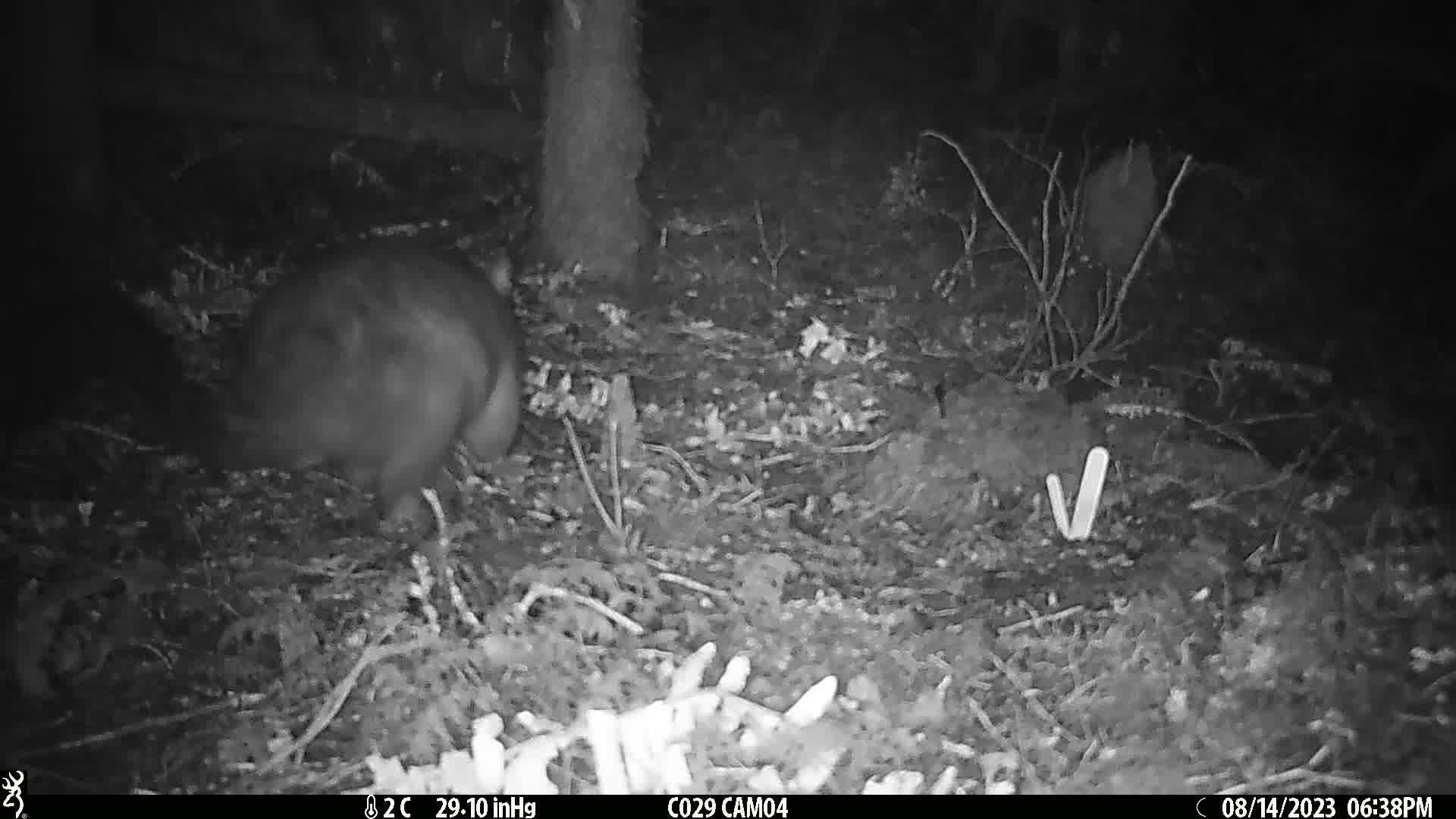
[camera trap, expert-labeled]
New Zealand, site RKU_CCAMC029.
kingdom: Animalia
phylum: Chordata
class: Mammalia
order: Diprotodontia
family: Phalangeridae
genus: Trichosurus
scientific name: Trichosurus vulpecula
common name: common brushtail possum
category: possum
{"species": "possum (common brushtail possum) (Trichosurus vulpecula)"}